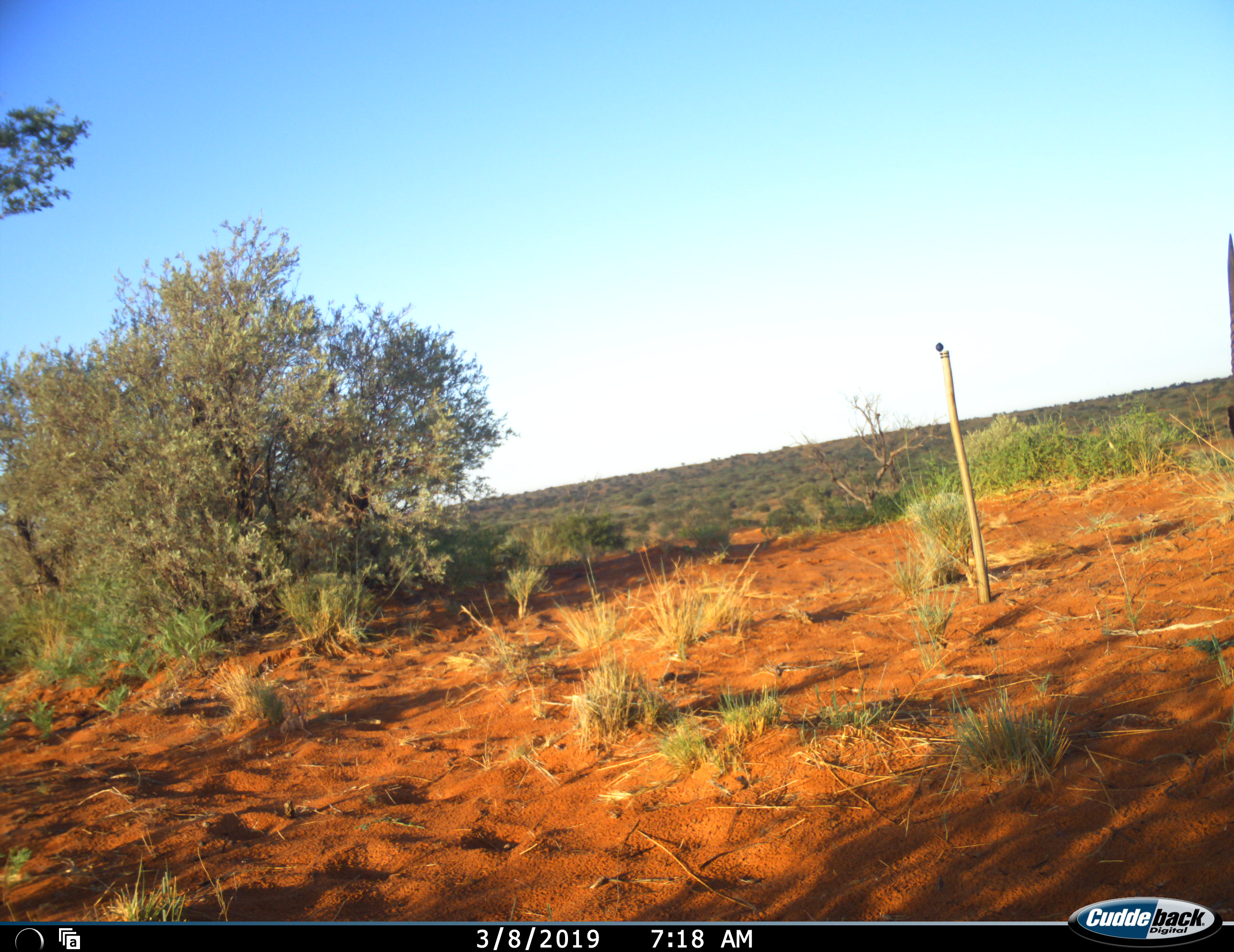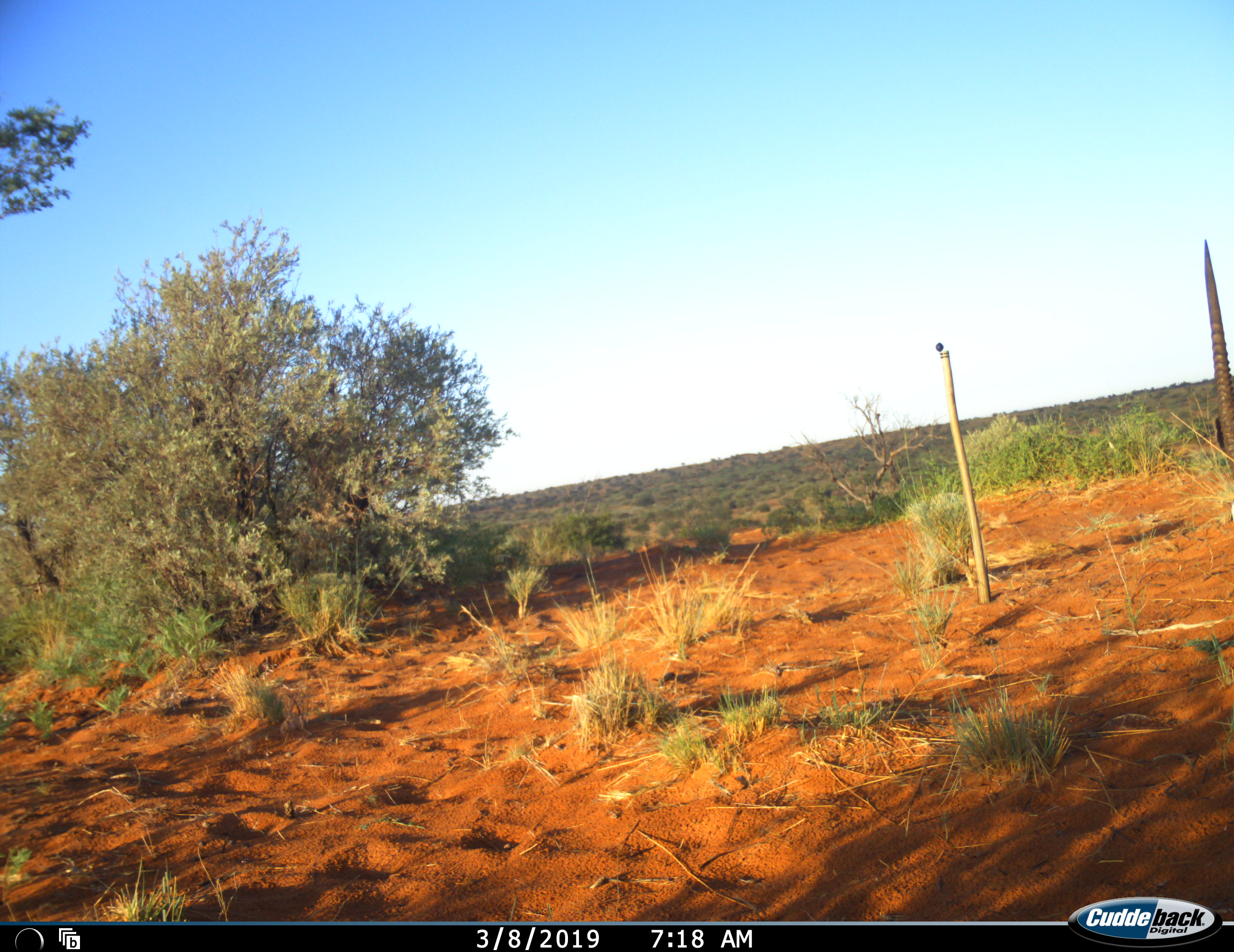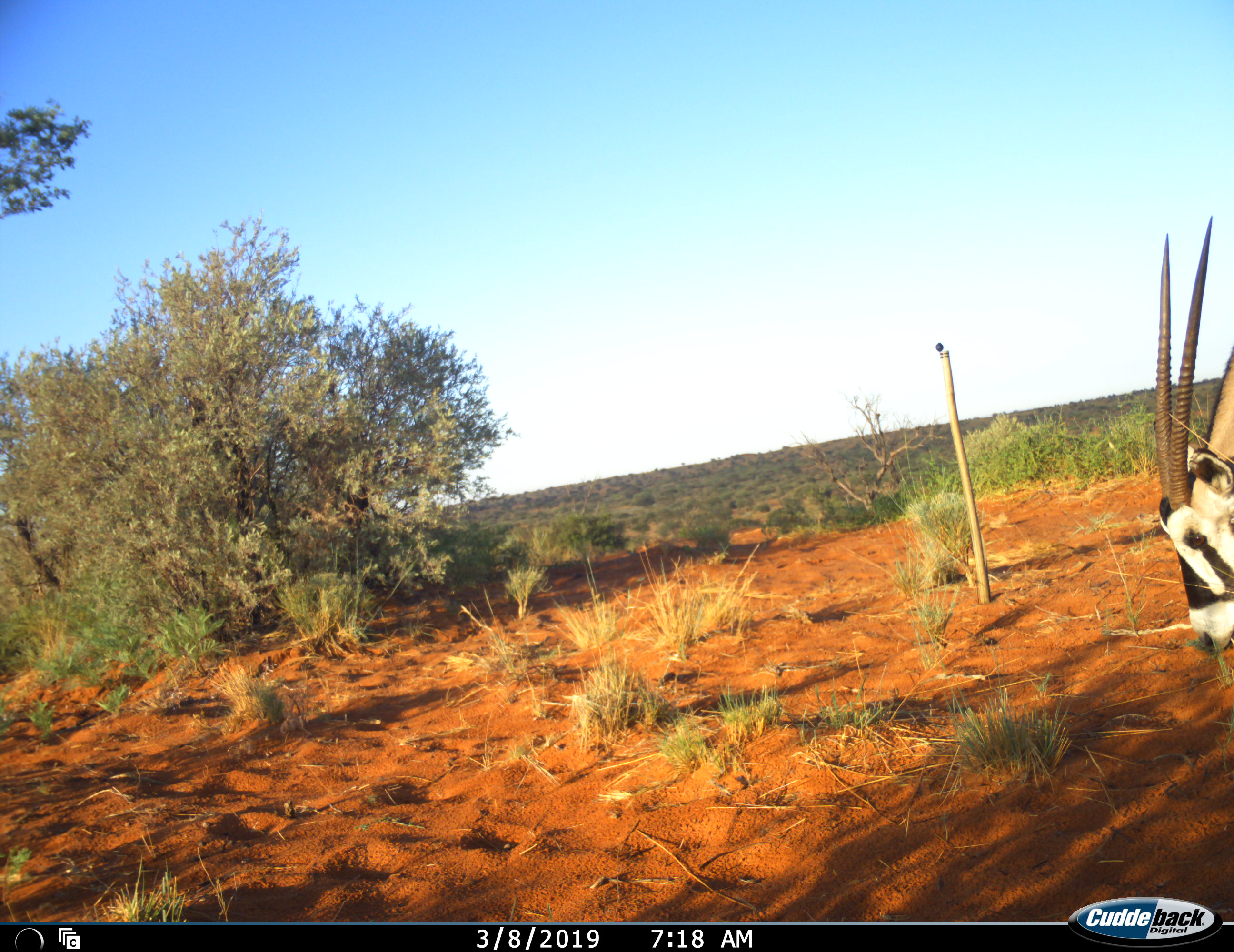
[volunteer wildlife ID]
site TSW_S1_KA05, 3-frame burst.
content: unidentified animal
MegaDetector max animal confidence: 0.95